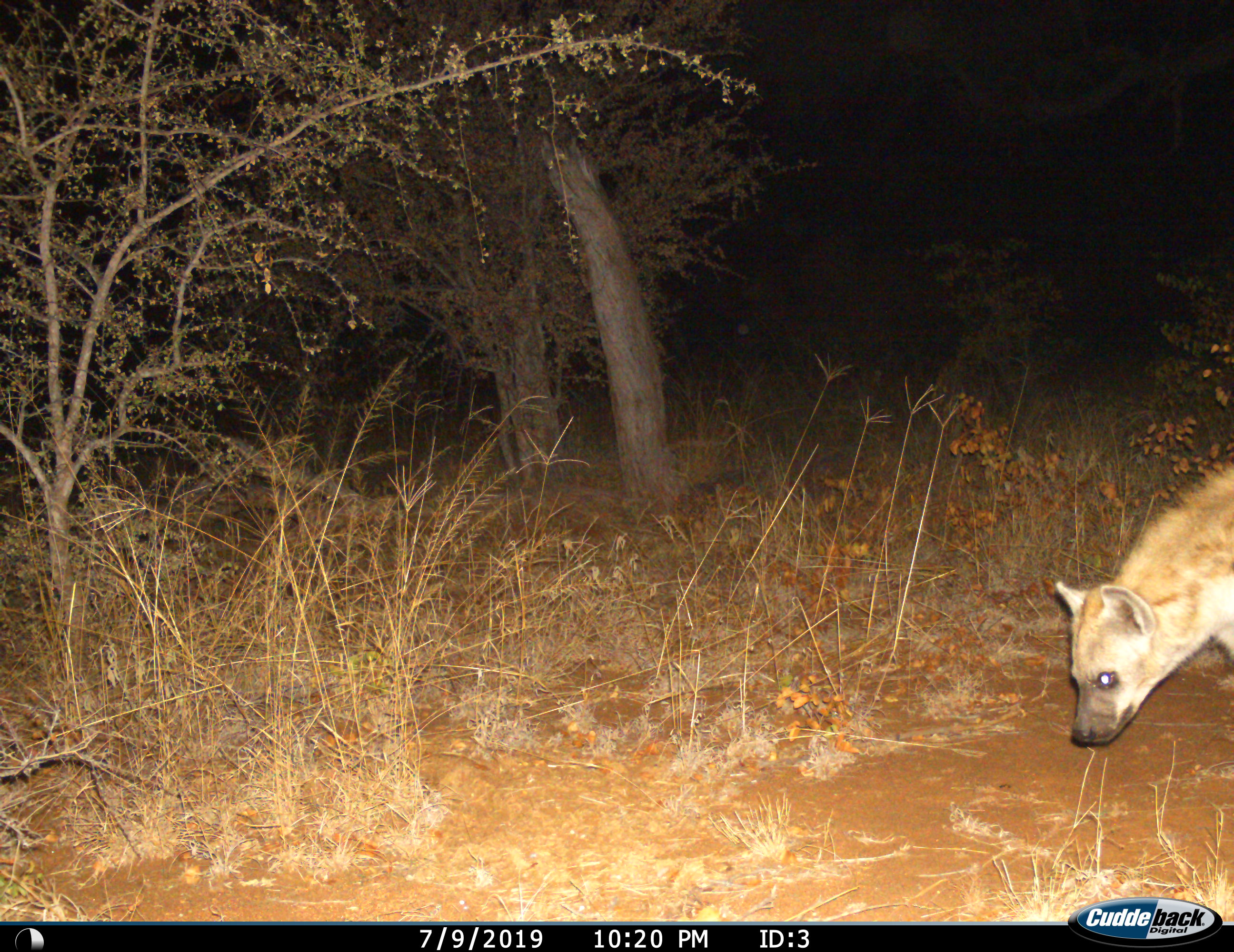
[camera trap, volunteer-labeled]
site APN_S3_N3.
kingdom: Animalia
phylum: Chordata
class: Mammalia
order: Carnivora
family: Hyaenidae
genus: Crocuta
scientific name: Crocuta crocuta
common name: spotted hyena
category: hyenaspotted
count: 1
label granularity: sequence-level